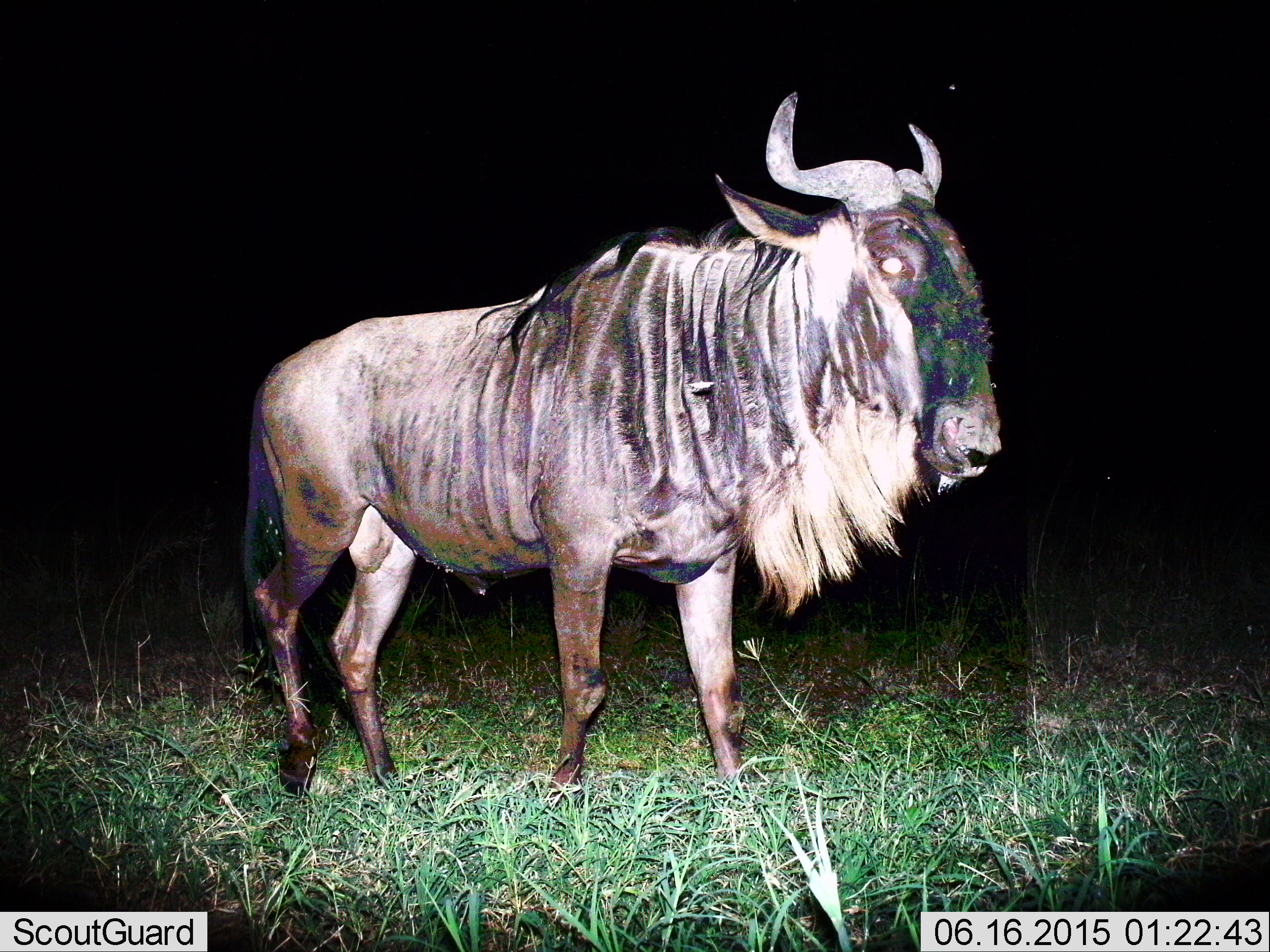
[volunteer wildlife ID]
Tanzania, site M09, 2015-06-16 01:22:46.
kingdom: Animalia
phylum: Chordata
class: Mammalia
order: Artiodactyla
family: Bovidae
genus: Connochaetes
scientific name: Connochaetes taurinus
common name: blue wildebeest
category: wildebeest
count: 1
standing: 60%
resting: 0%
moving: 40%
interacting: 0%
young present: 0%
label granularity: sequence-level